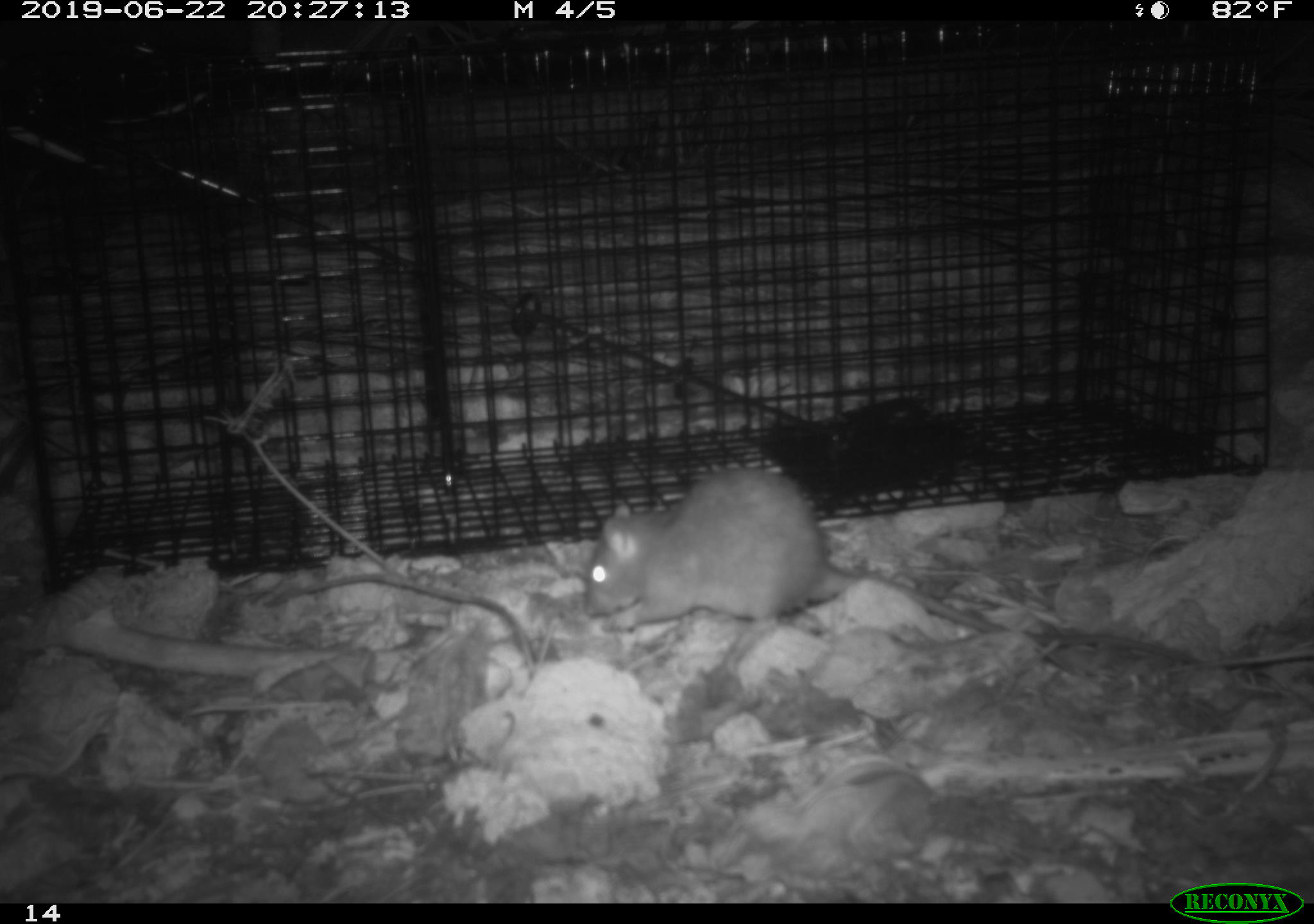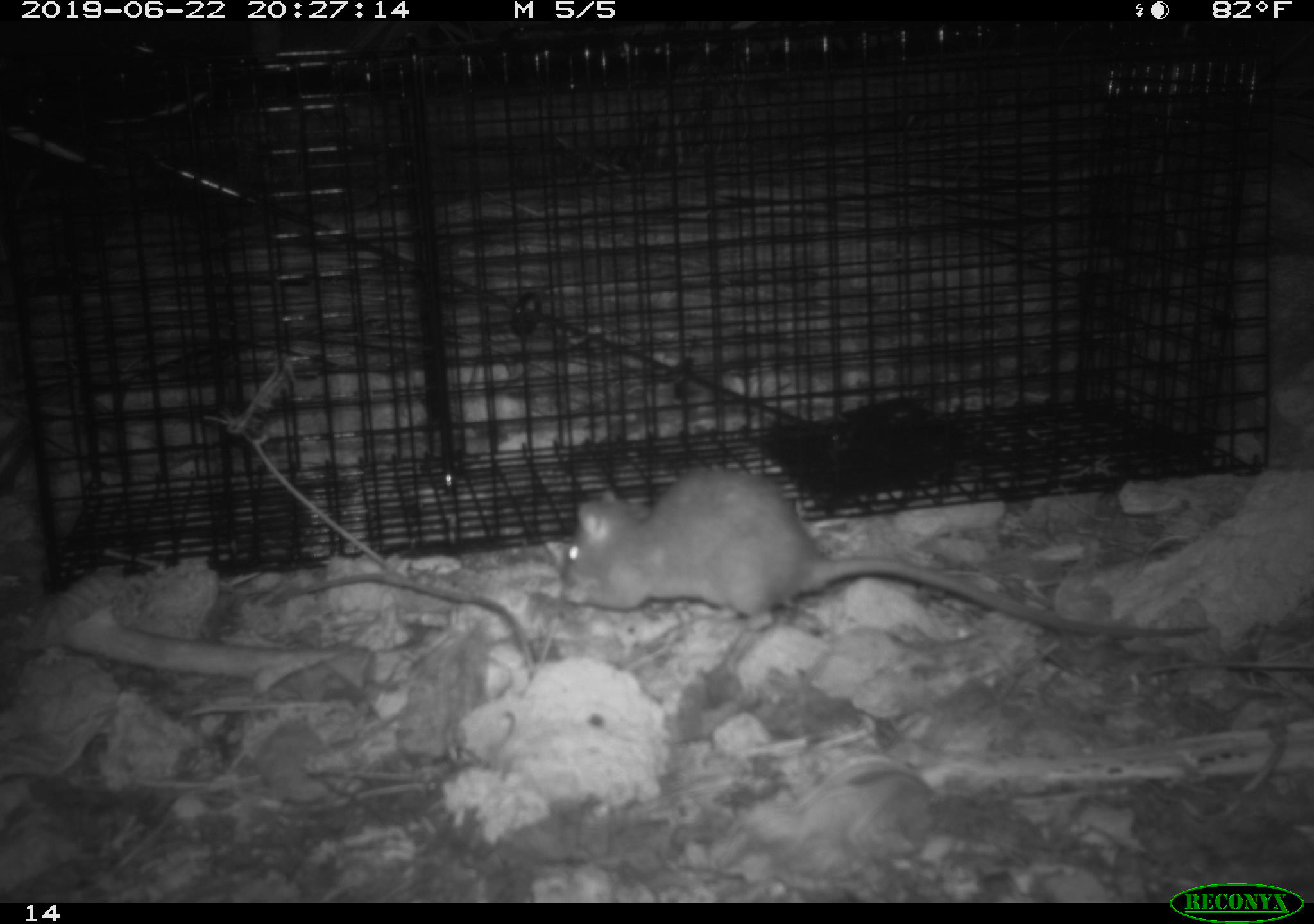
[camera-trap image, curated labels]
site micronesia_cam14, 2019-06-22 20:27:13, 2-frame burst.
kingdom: Animalia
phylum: Chordata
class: Mammalia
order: Rodentia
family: Muridae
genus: Rattus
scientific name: Rattus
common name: rat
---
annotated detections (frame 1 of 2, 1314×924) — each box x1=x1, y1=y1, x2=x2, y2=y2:
rat: x1=578, y1=469, x2=1012, y2=653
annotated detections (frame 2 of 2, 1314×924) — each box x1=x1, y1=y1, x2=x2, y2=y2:
rat: x1=562, y1=472, x2=1225, y2=656